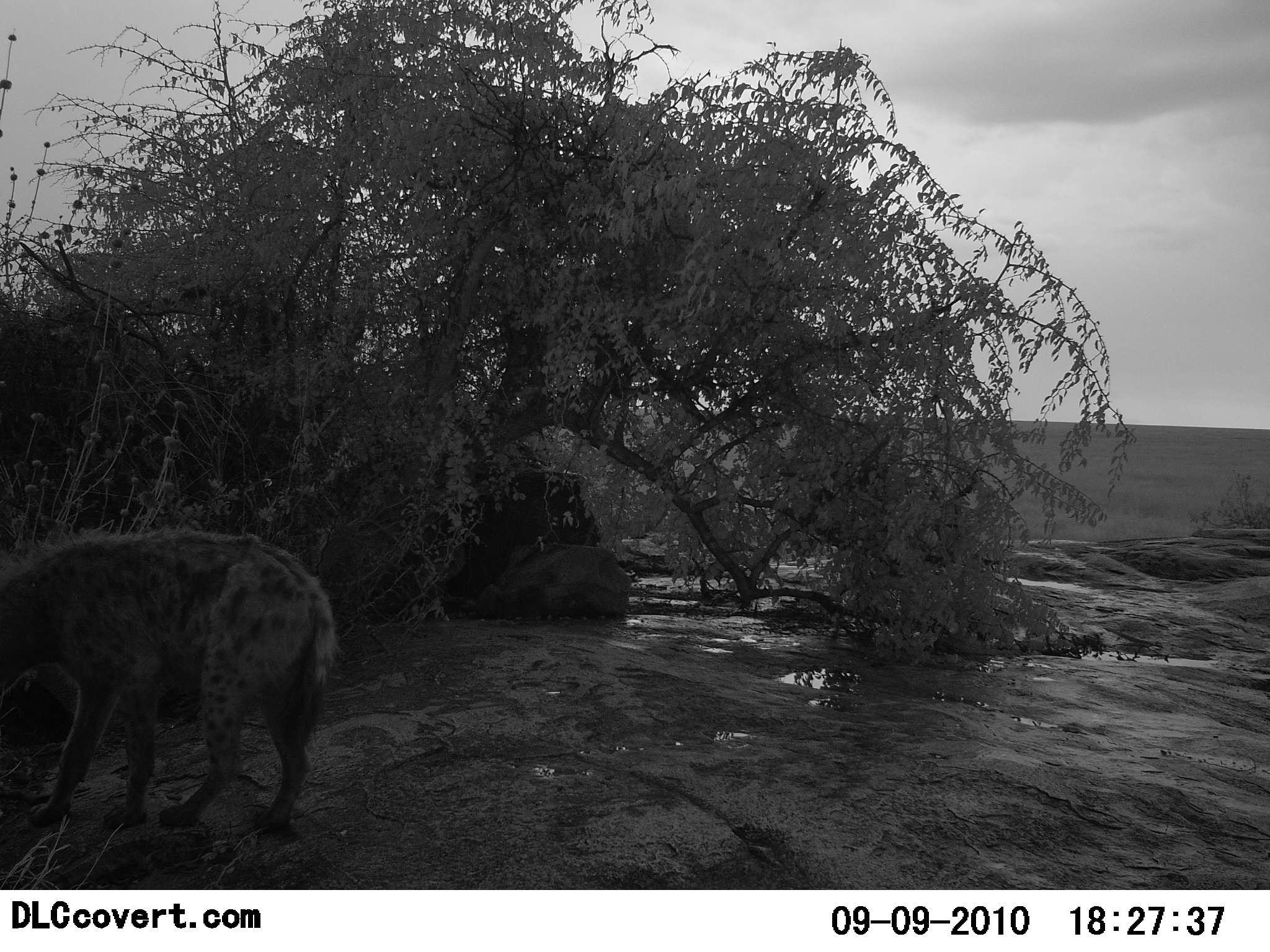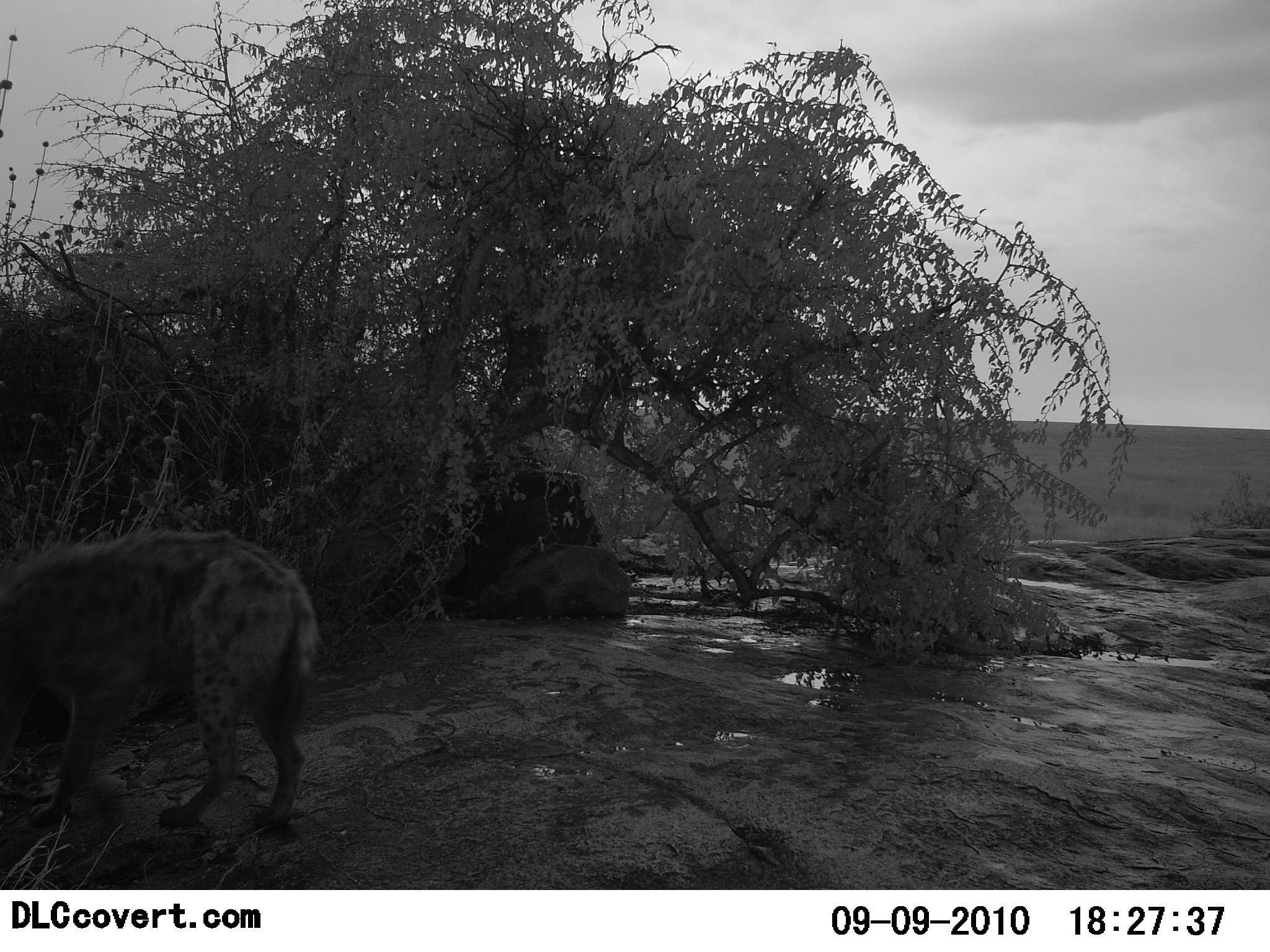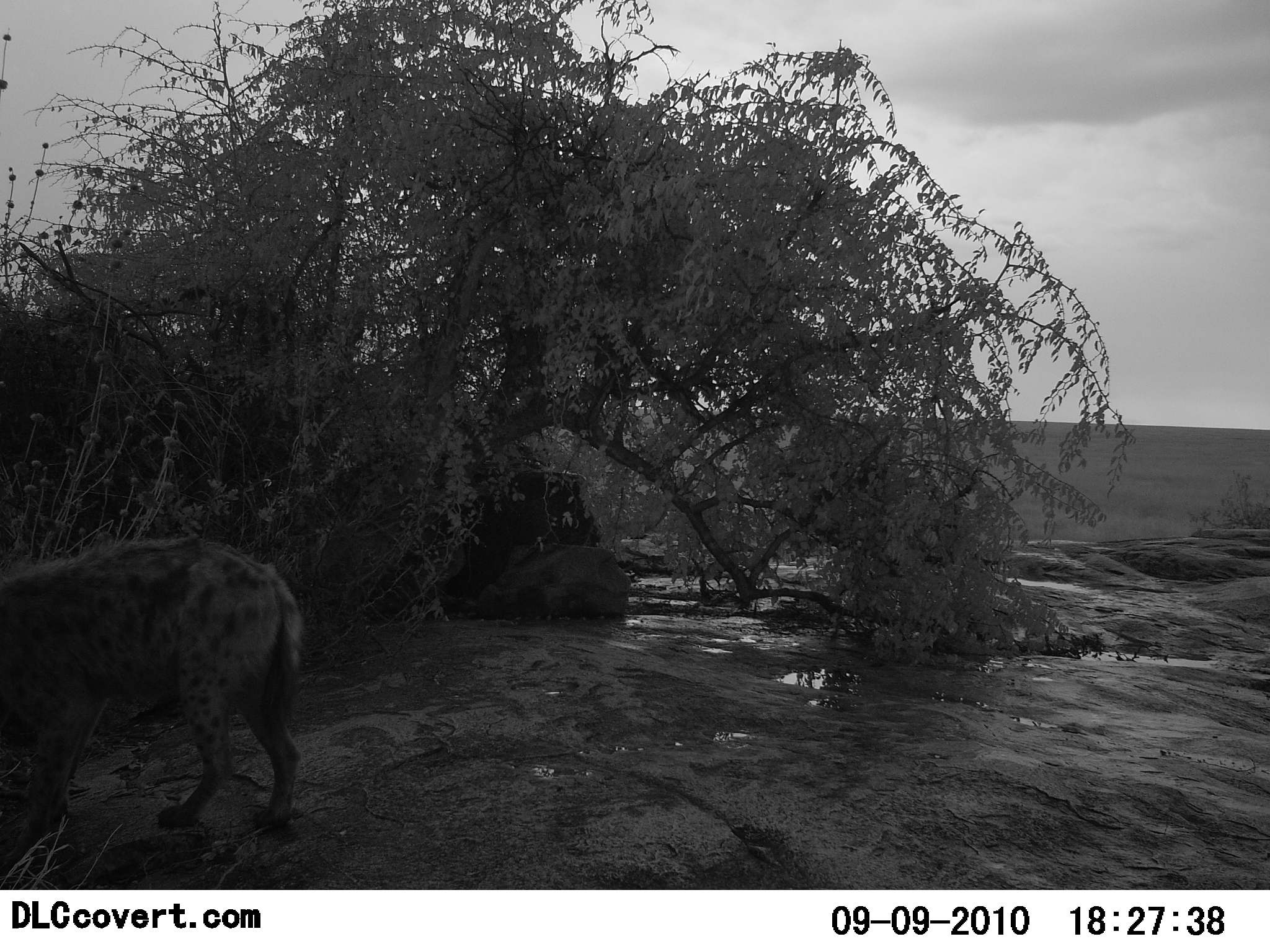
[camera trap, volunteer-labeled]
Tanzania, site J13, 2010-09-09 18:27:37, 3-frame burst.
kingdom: Animalia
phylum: Chordata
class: Mammalia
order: Carnivora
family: Hyaenidae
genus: Crocuta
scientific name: Crocuta crocuta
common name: spotted hyena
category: hyenaspotted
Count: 1.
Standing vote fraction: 55%.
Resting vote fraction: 0%.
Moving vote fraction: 32%.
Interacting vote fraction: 14%.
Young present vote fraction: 0%.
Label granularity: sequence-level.